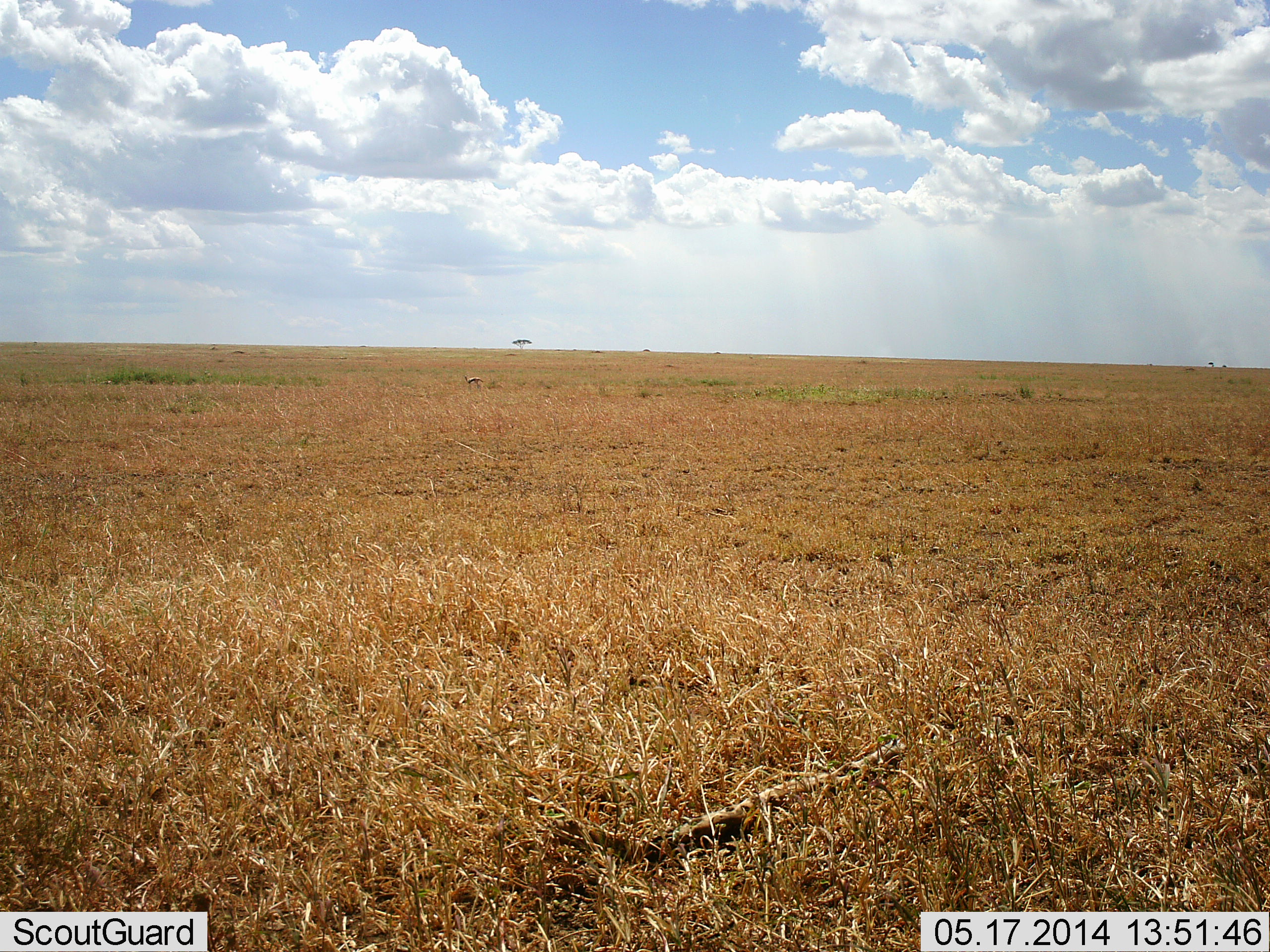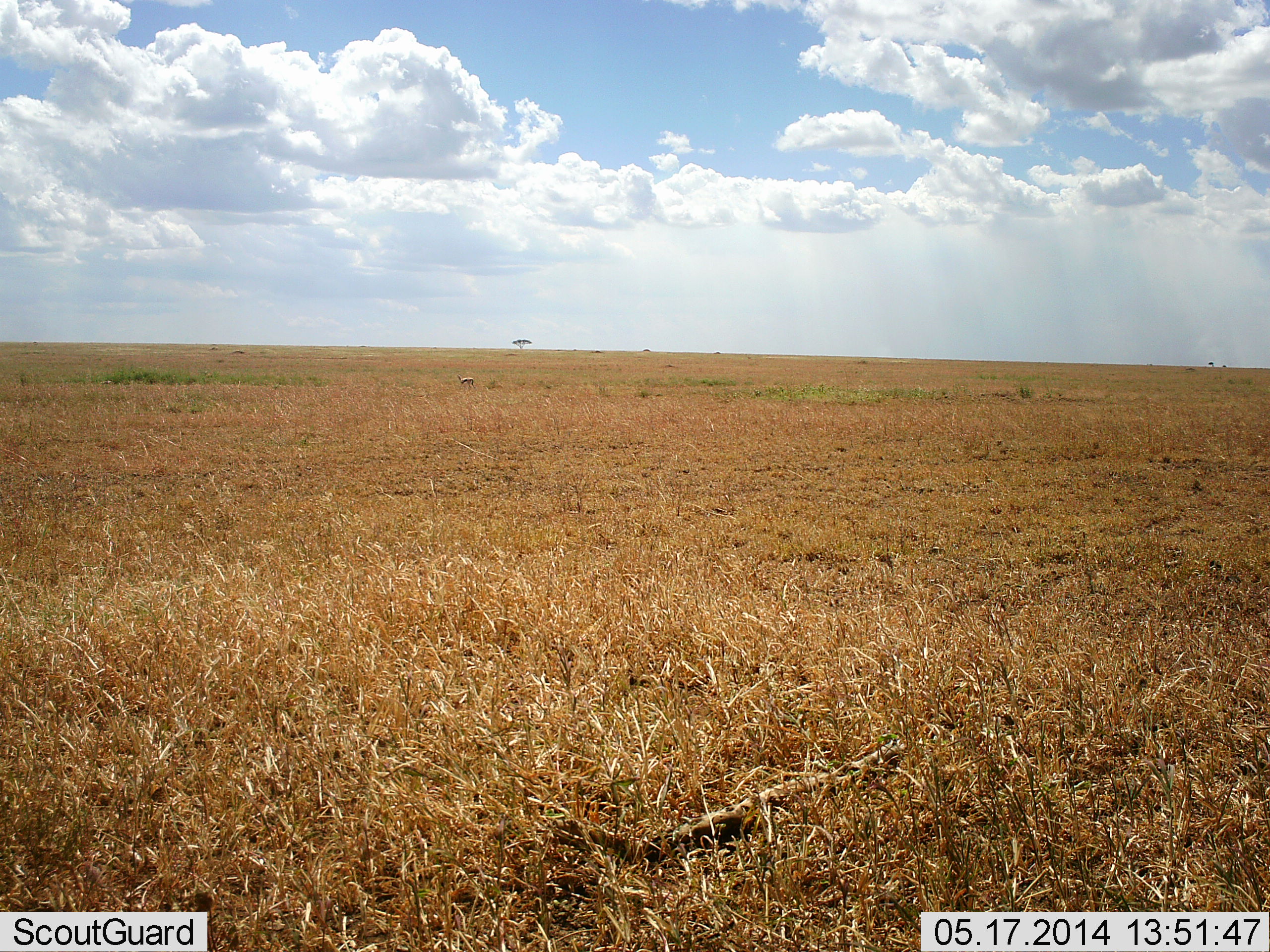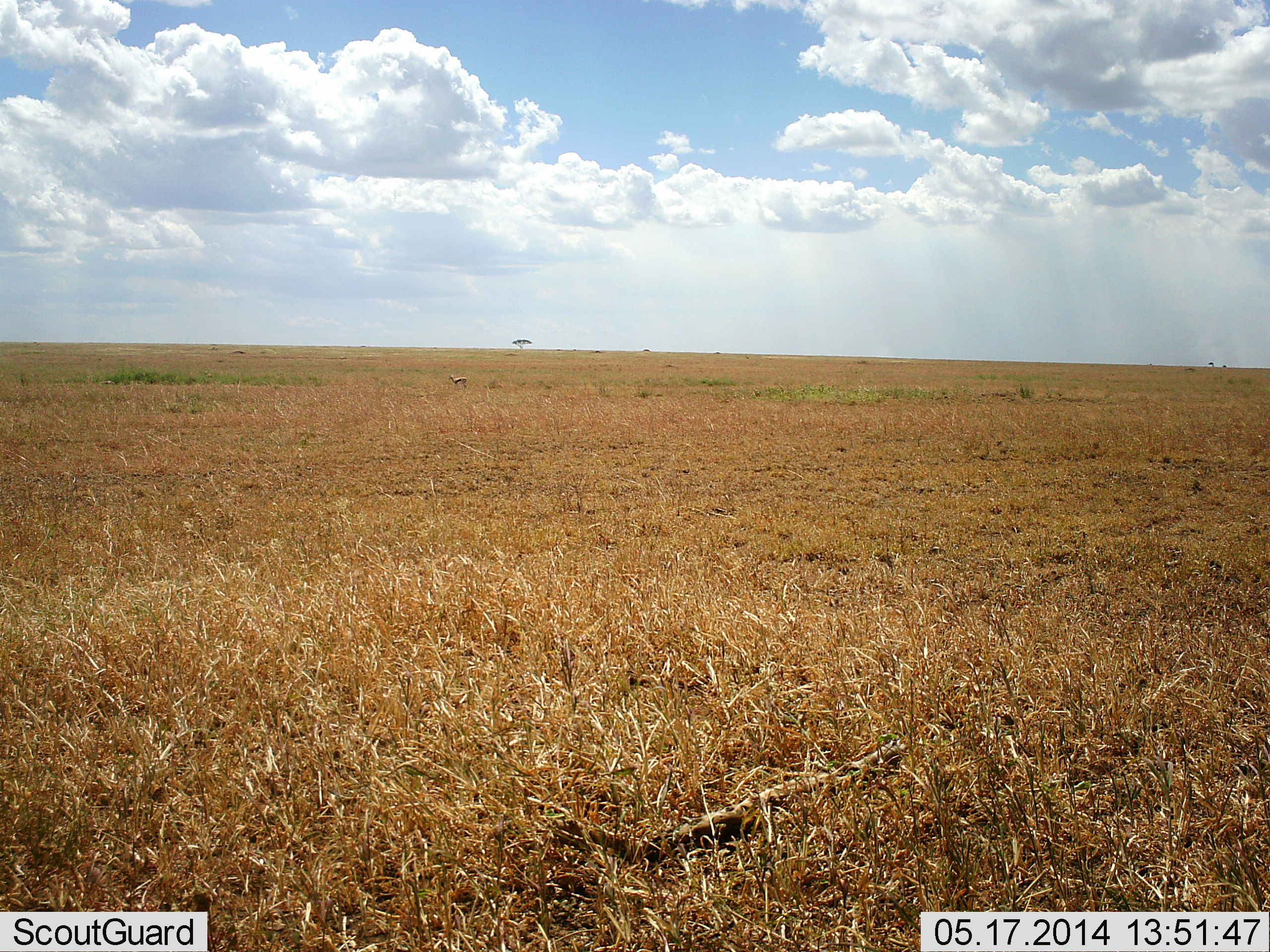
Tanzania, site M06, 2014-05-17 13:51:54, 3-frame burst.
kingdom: Animalia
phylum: Chordata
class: Mammalia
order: Artiodactyla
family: Bovidae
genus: Eudorcas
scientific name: Eudorcas thomsonii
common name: thomson's gazelle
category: gazellethomsons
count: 1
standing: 0%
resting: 0%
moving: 100%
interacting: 0%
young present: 0%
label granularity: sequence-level